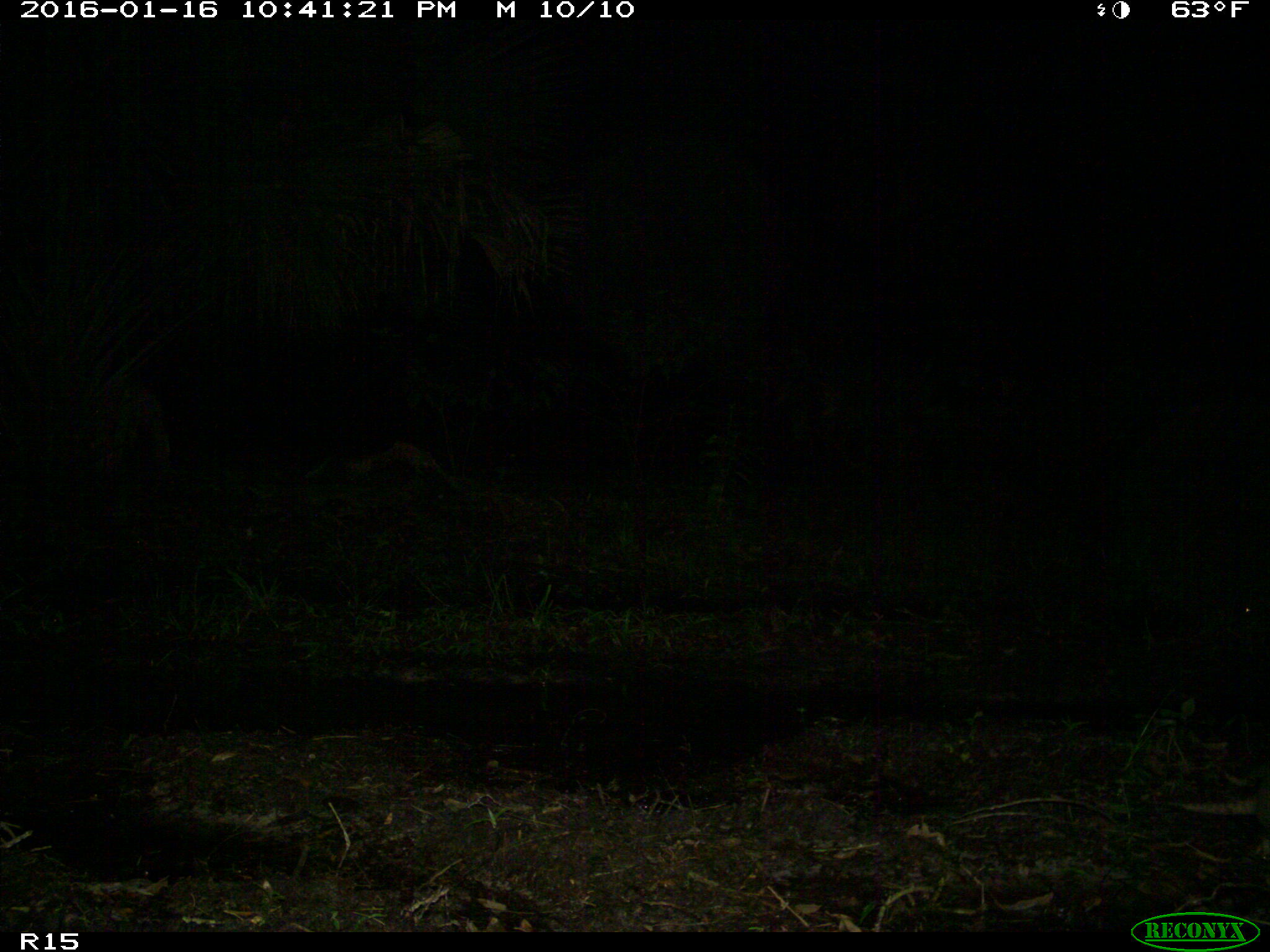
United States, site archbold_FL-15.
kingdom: Animalia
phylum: Chordata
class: Mammalia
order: Cingulata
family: Dasypodidae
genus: Dasypus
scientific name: Dasypus novemcinctus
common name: nine-banded armadillo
Dasypus novemcinctus (nine-banded armadillo).